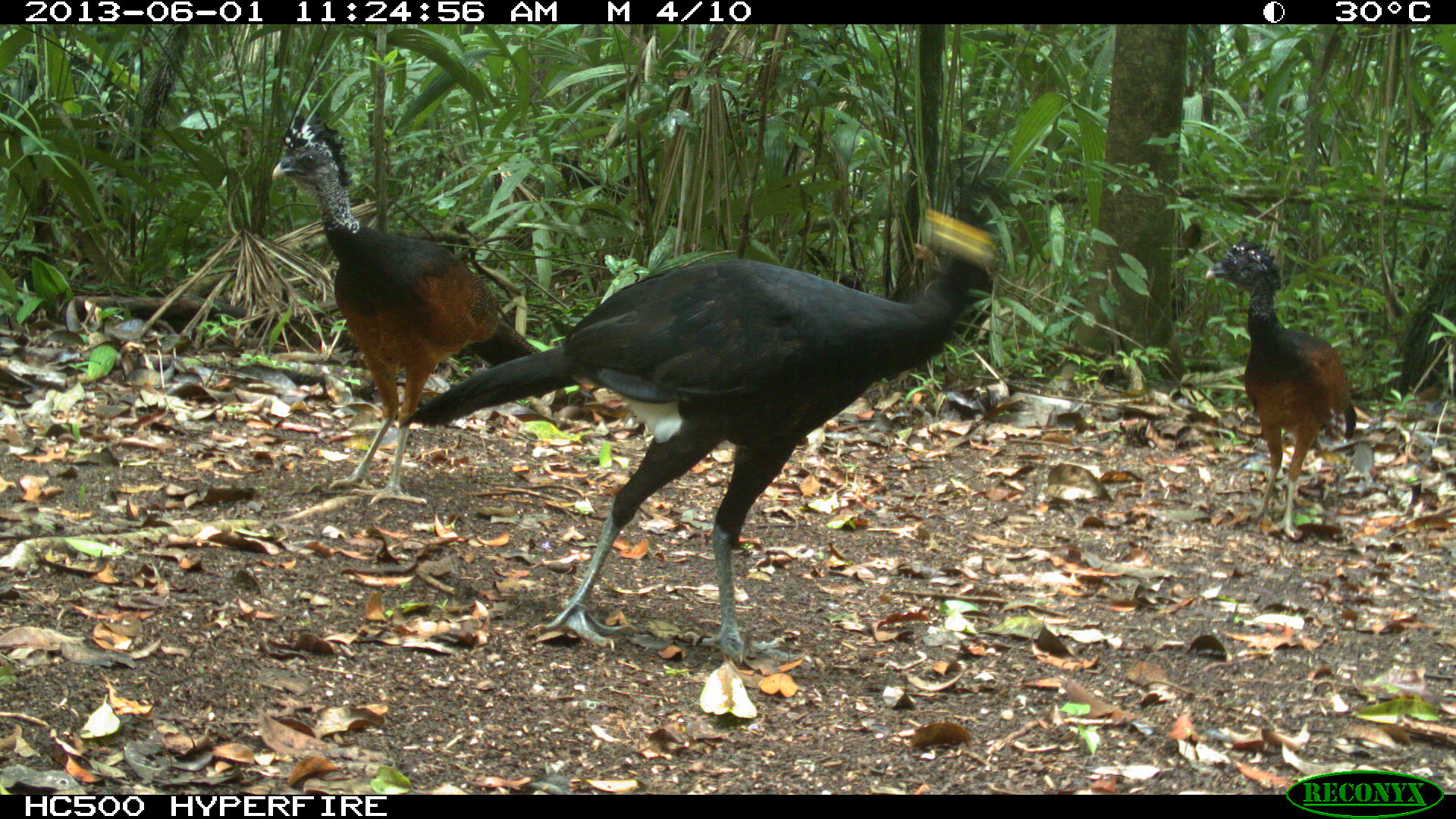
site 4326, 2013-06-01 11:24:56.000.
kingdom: Animalia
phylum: Chordata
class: Aves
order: Galliformes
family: Cracidae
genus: Crax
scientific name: Crax rubra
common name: great curassow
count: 3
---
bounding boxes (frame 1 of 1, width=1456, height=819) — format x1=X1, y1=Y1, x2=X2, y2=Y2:
crax rubra: x1=399, y1=168, x2=1015, y2=664; x1=271, y1=114, x2=541, y2=506; x1=1204, y1=238, x2=1357, y2=541